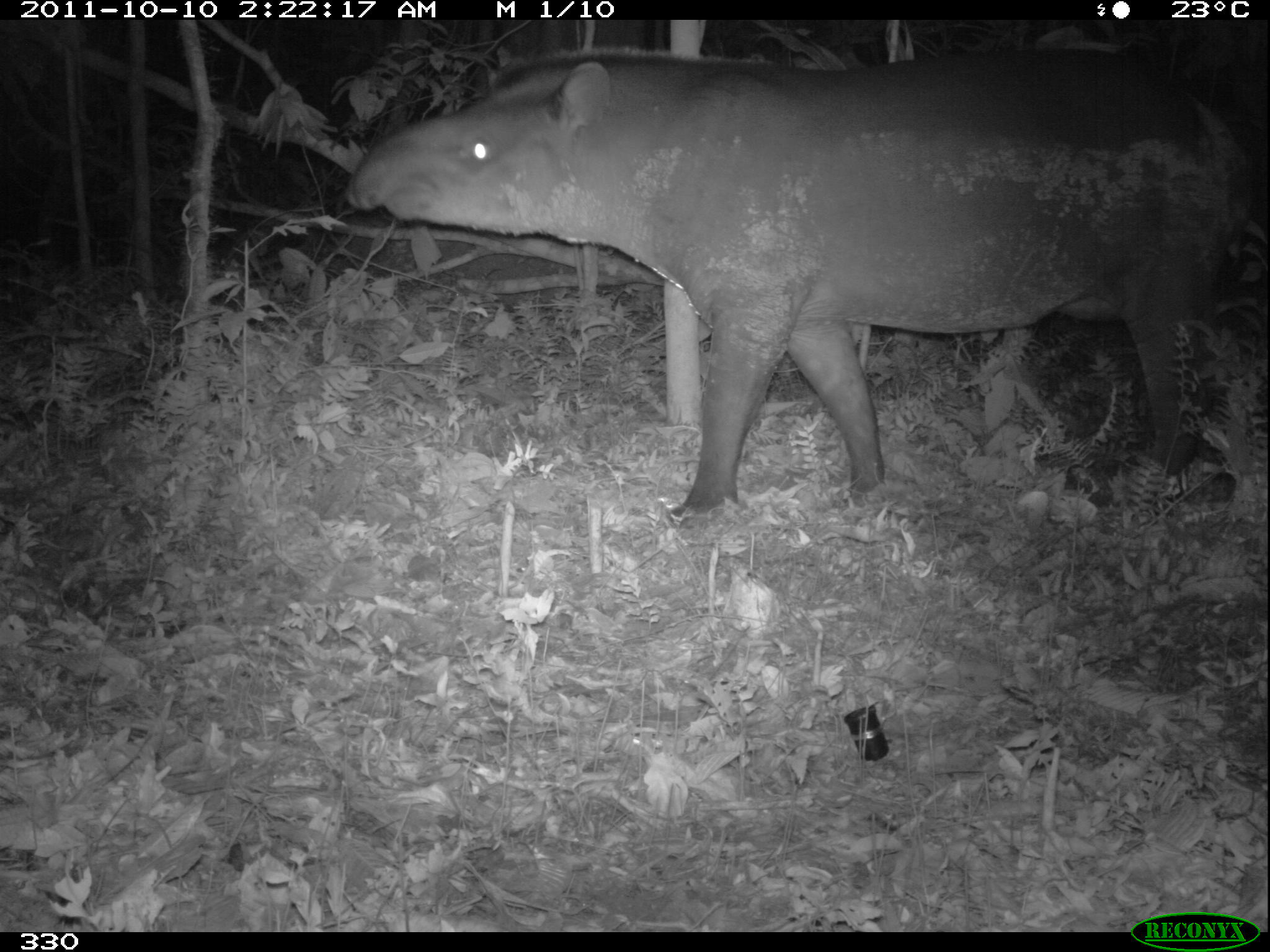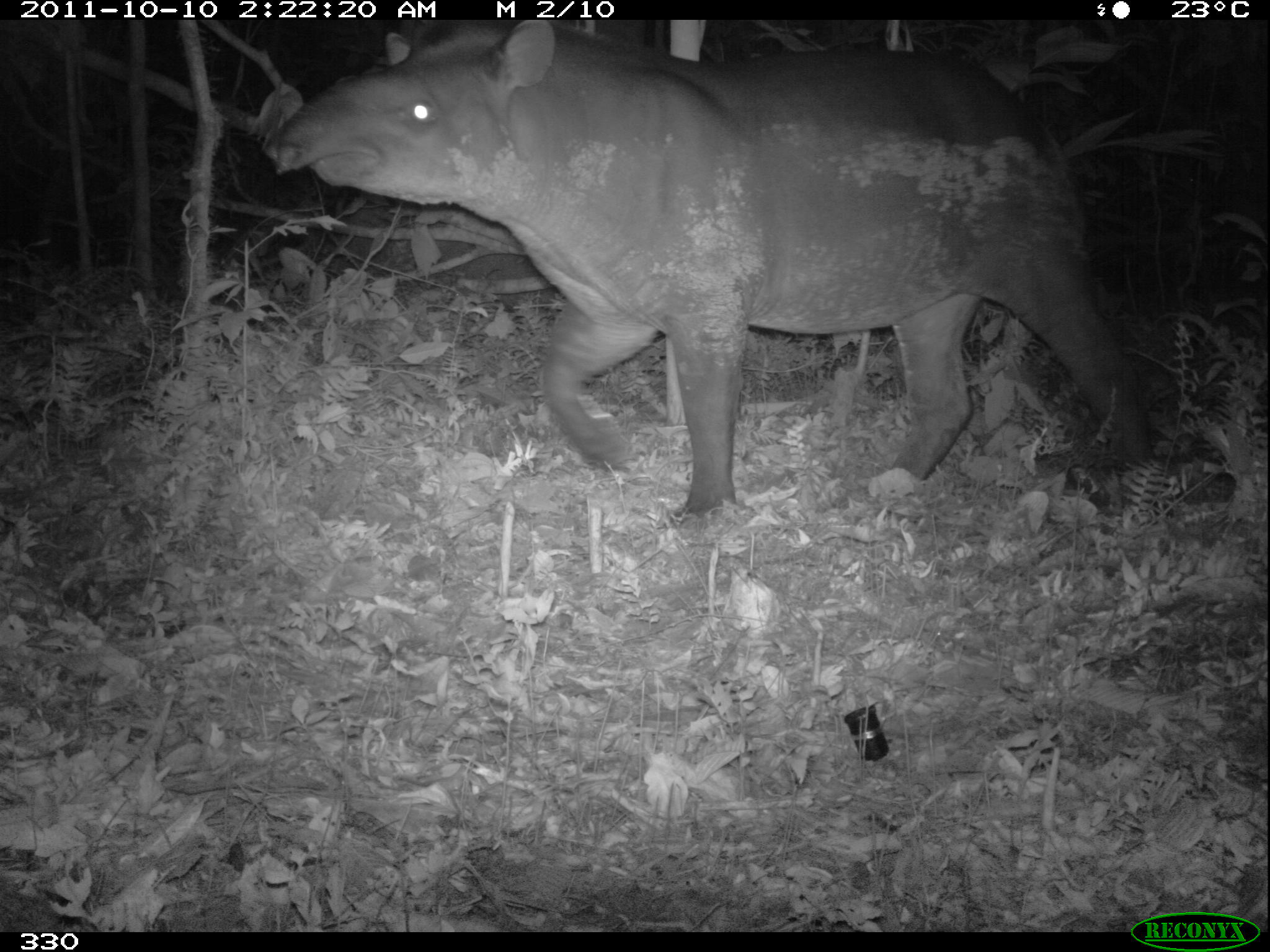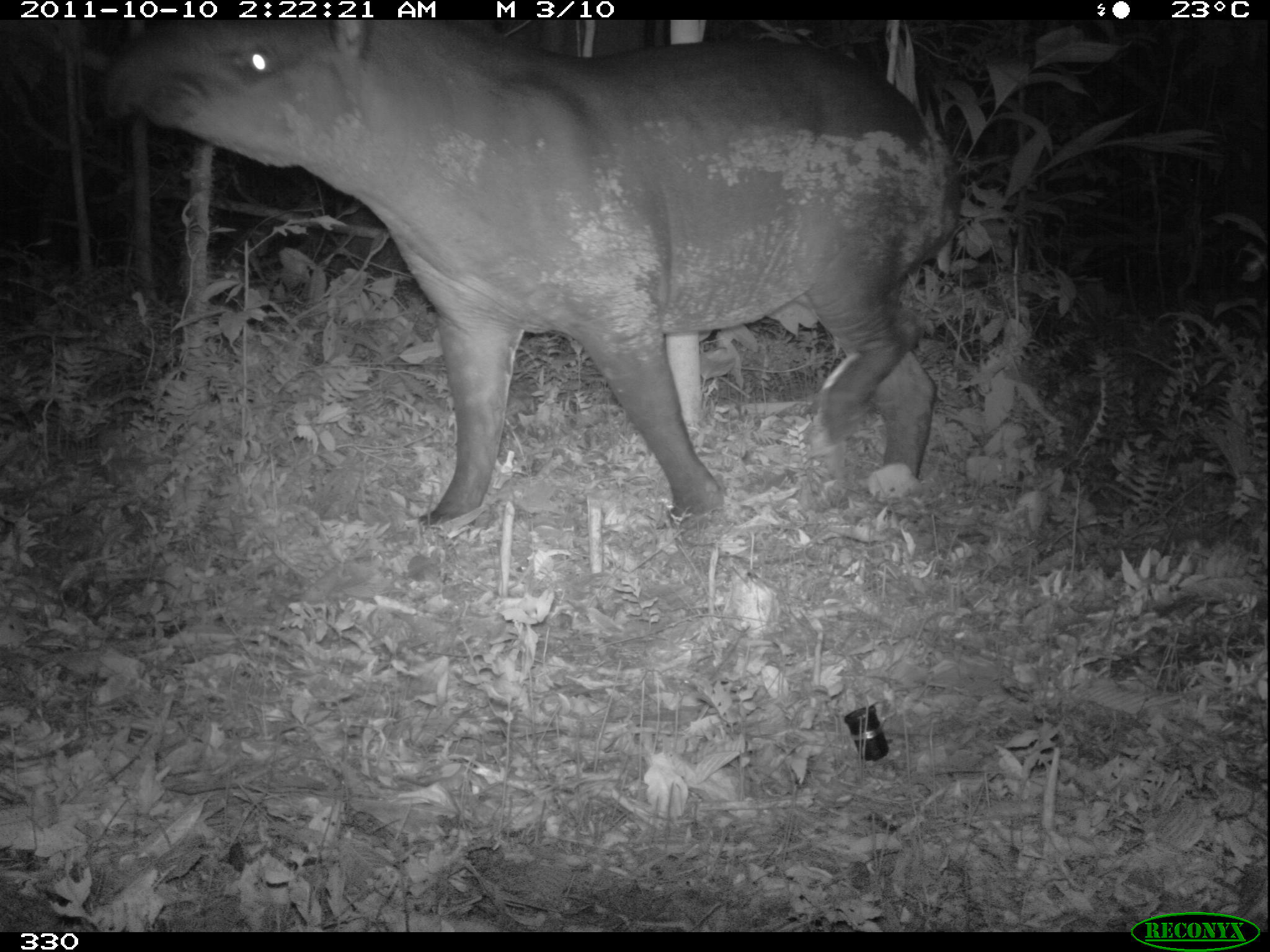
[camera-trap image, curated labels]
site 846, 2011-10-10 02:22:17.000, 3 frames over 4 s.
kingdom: Animalia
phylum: Chordata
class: Mammalia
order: Perissodactyla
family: Tapiridae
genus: Tapirus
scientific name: Tapirus terrestris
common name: south american tapir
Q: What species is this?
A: Tapirus terrestris (south american tapir).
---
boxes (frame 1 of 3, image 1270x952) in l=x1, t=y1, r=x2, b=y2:
tapirus terrestris: l=342, t=45, r=1270, b=533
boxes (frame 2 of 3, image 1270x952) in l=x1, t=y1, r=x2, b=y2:
tapirus terrestris: l=260, t=19, r=1163, b=532